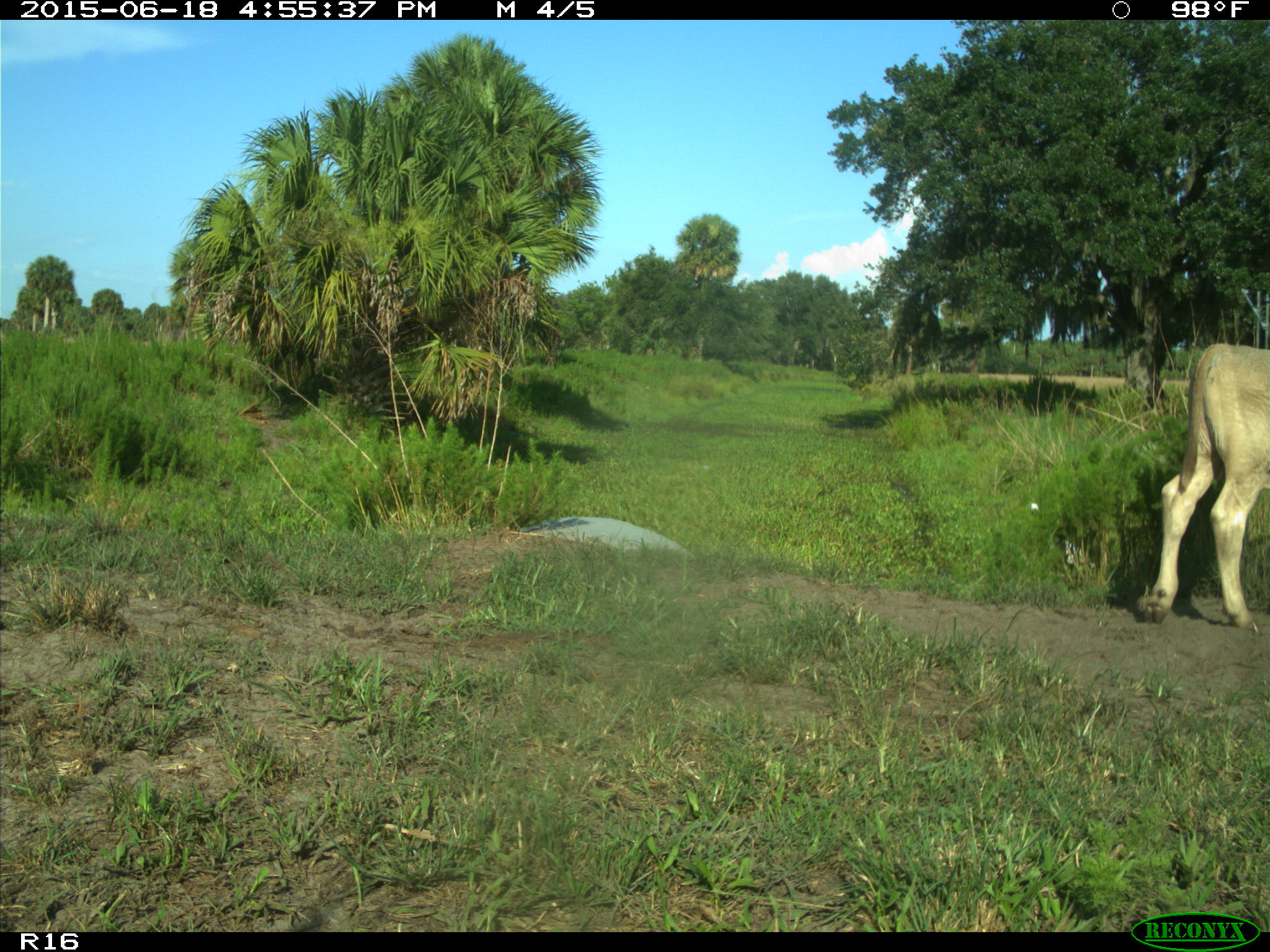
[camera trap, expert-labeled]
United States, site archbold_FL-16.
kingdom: Animalia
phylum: Chordata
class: Mammalia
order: Artiodactyla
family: Bovidae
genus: Bos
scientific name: Bos taurus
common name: domestic cow